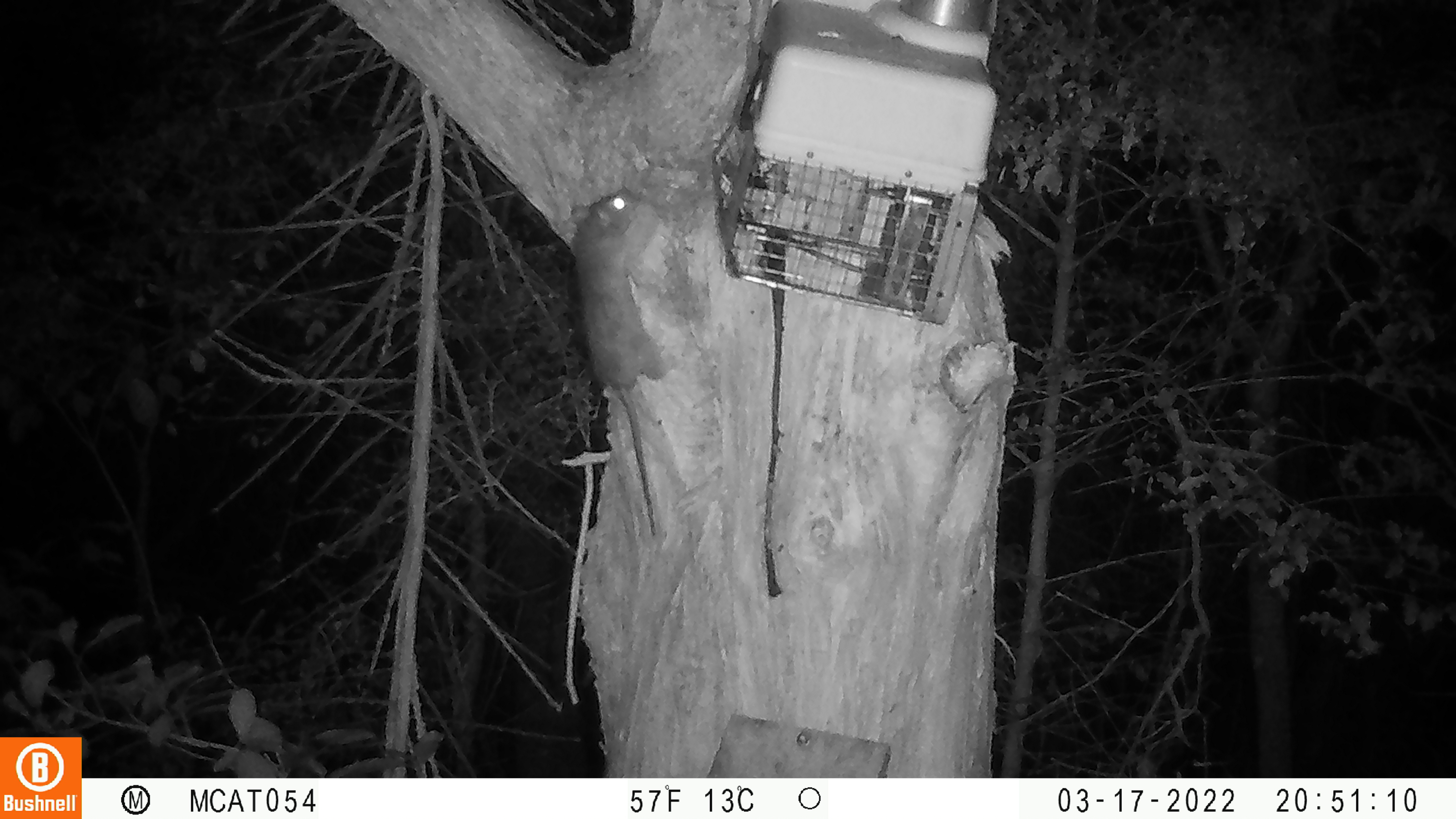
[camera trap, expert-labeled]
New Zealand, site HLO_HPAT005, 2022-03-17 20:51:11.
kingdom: Animalia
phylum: Chordata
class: Mammalia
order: Rodentia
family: Muridae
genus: Rattus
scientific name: Rattus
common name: rat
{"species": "rat (Rattus)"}